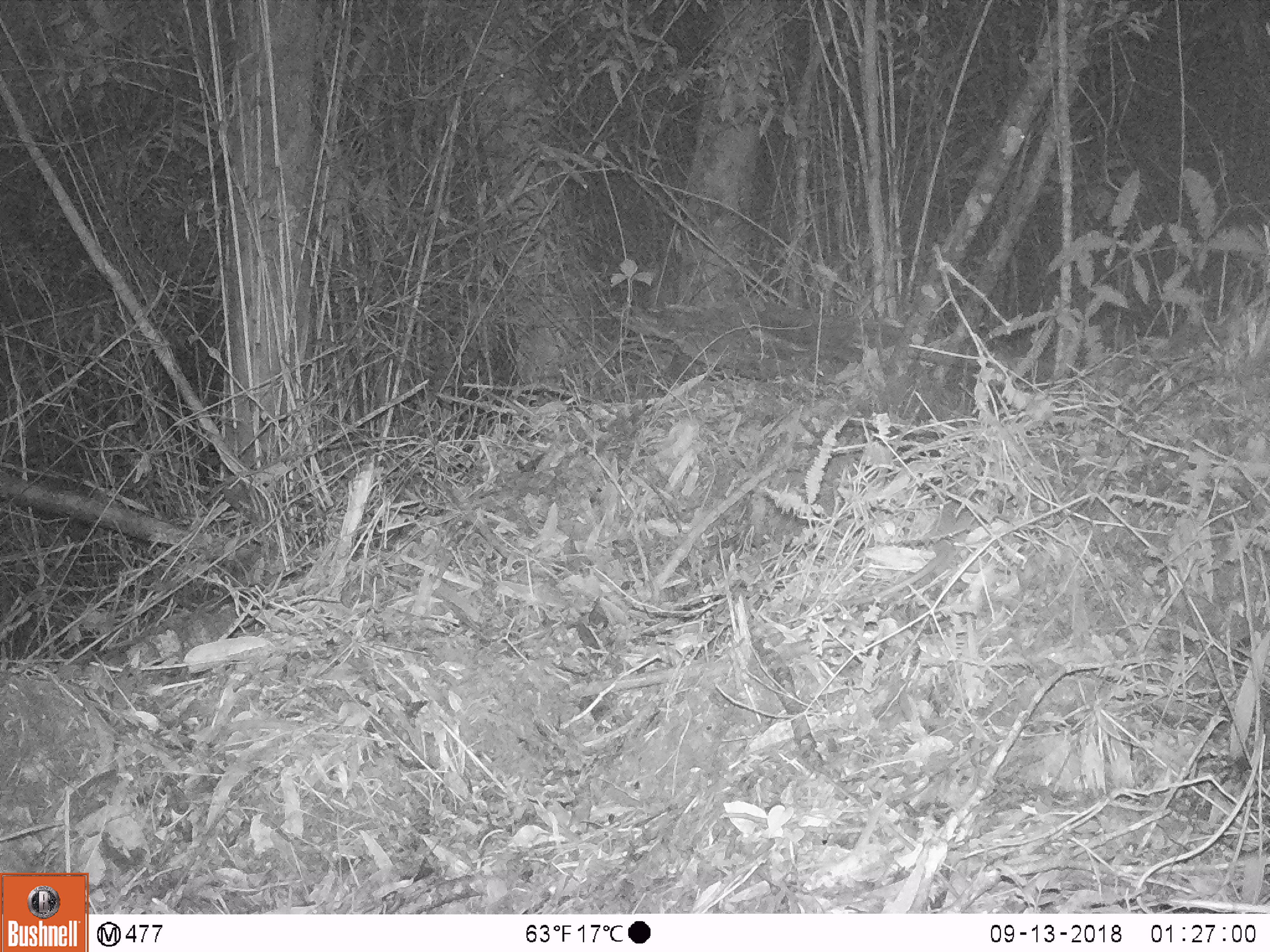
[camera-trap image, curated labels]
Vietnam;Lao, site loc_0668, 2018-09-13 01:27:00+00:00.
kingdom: Animalia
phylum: Chordata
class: Mammalia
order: Rodentia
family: Muridae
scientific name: Muridae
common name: old-world mice and rats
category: unidentified murid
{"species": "unidentified murid (old-world mice and rats) (Muridae)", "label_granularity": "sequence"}